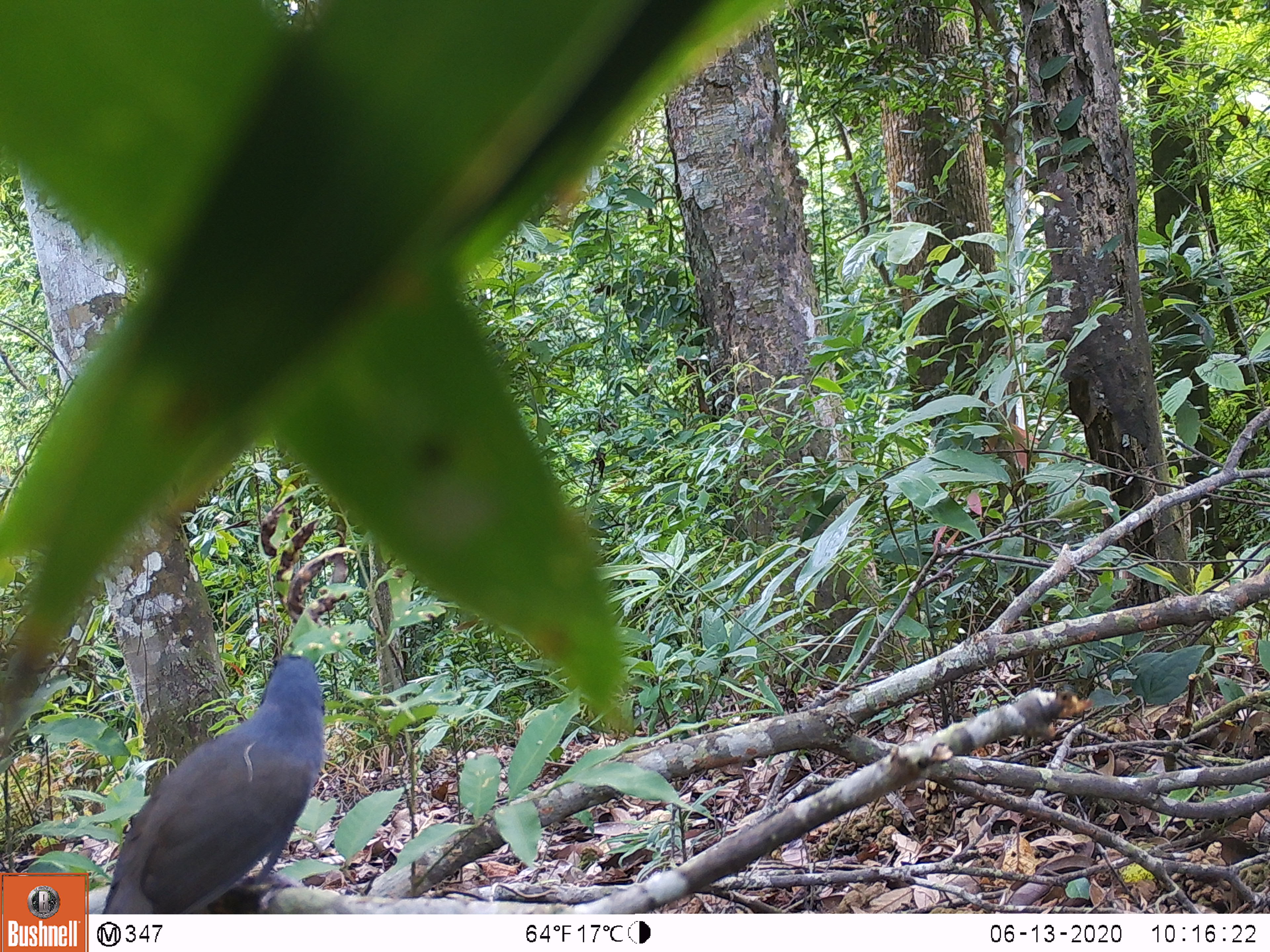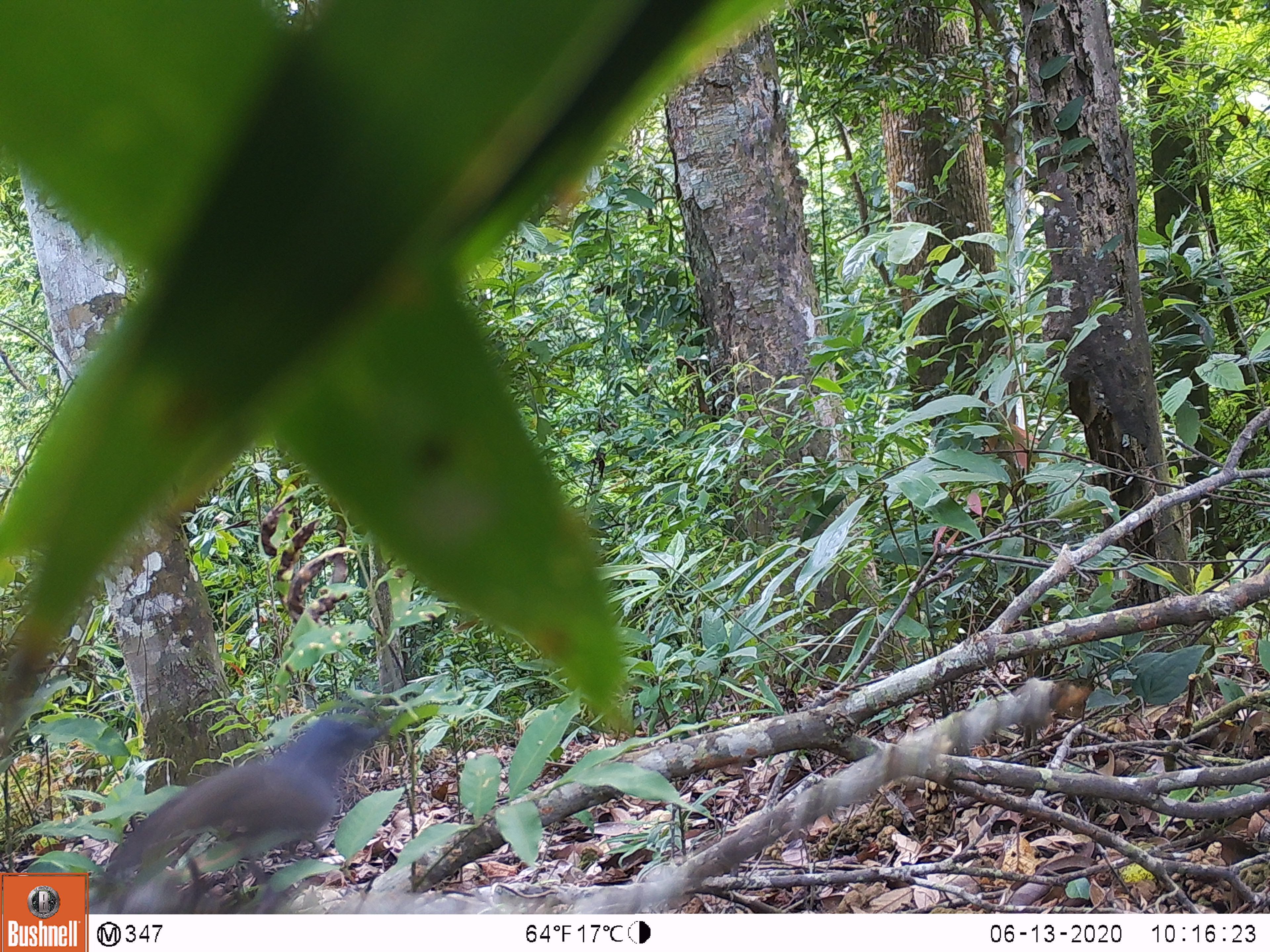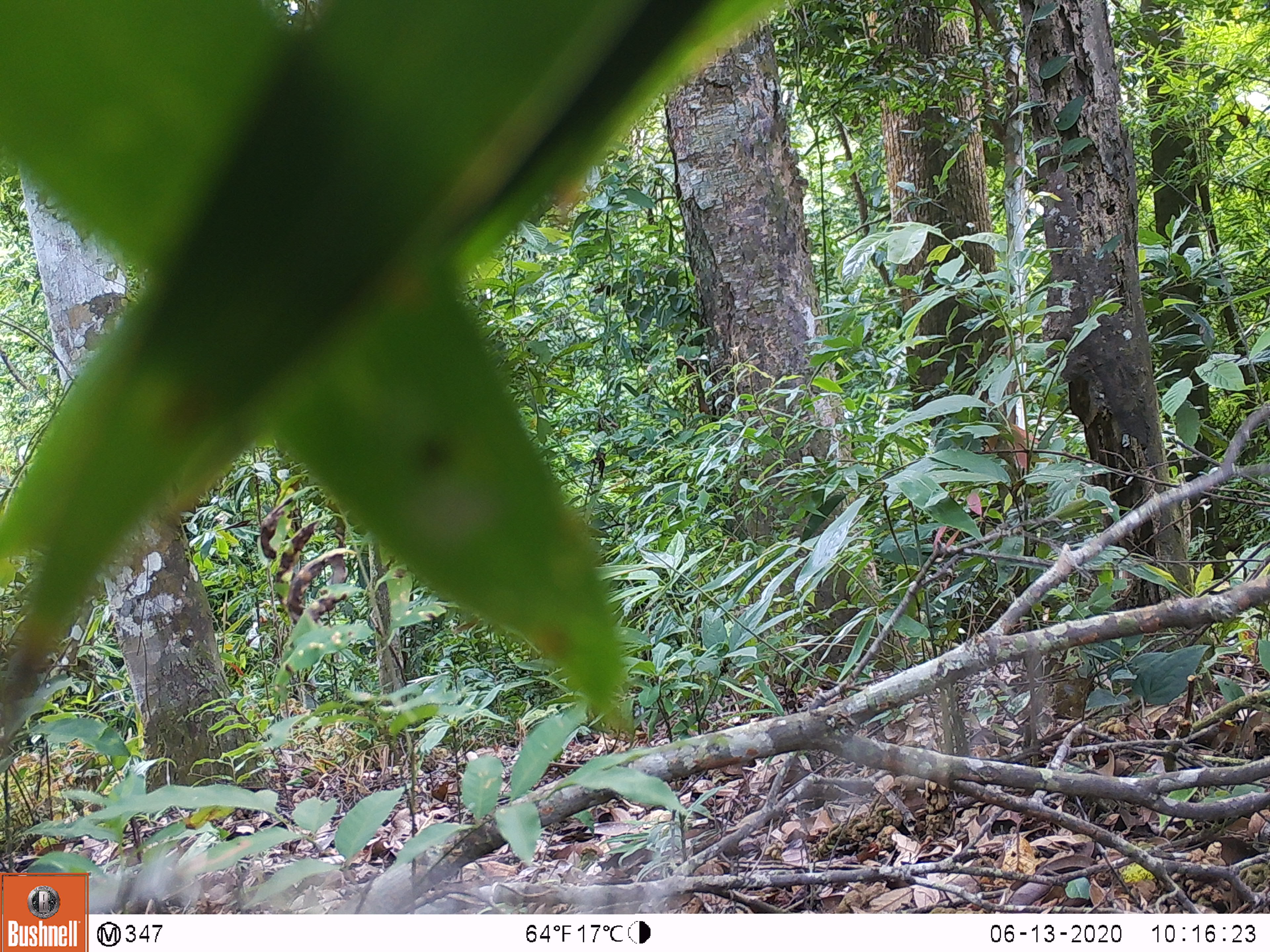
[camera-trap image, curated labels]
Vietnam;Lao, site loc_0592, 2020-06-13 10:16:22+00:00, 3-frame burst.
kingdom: Animalia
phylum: Chordata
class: Aves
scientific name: Aves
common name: bird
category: unidentified bird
Unidentified bird (bird) (Aves). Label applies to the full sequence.